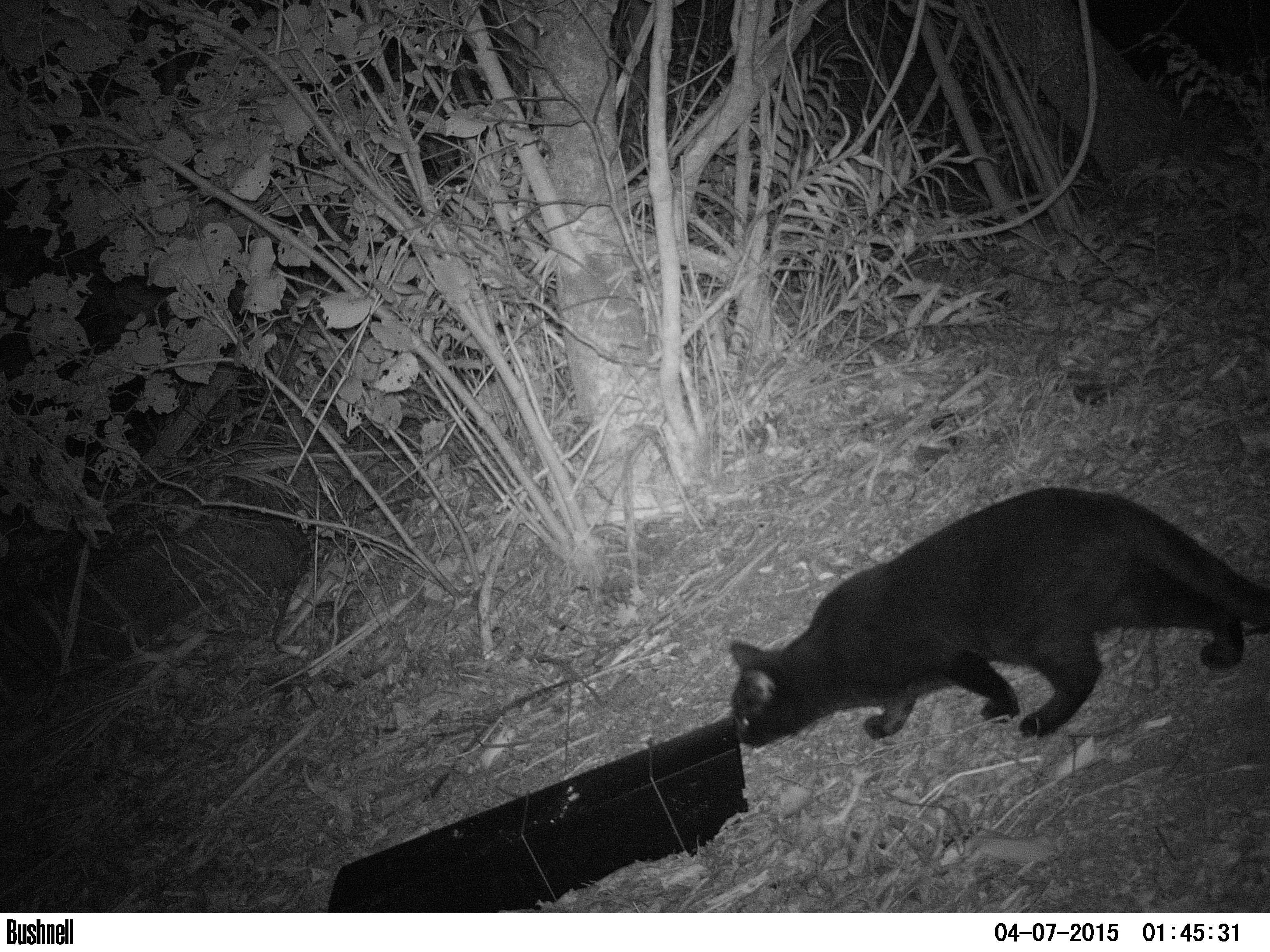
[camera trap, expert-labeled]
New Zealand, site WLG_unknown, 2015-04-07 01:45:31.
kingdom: Animalia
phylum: Chordata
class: Mammalia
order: Carnivora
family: Felidae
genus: Felis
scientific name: Felis catus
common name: domestic cat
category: cat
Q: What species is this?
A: Cat (domestic cat) (Felis catus).